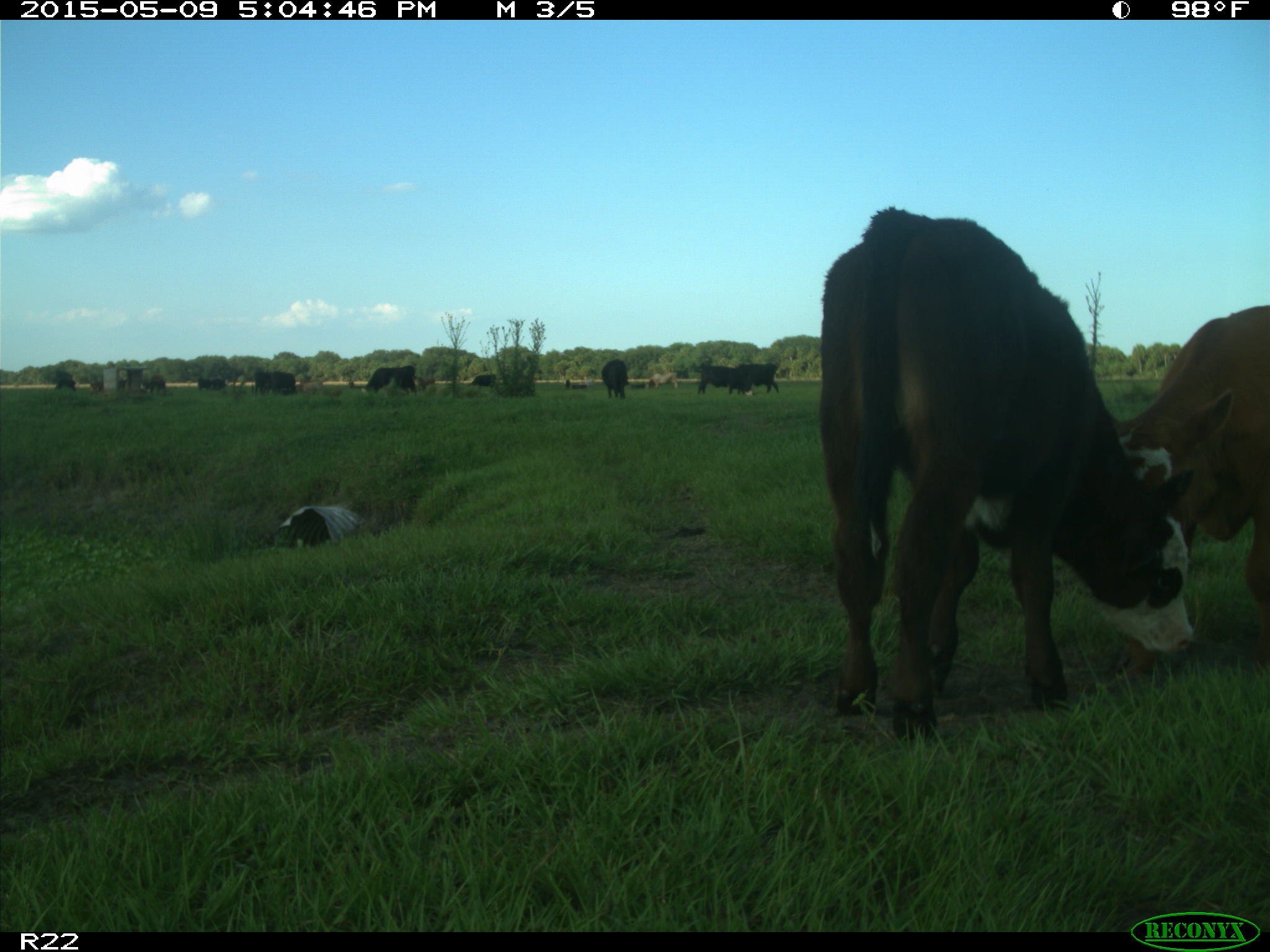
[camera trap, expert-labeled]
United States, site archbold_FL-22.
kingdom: Animalia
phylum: Chordata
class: Mammalia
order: Artiodactyla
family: Bovidae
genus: Bos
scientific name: Bos taurus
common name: domestic cow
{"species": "Bos taurus (domestic cow)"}